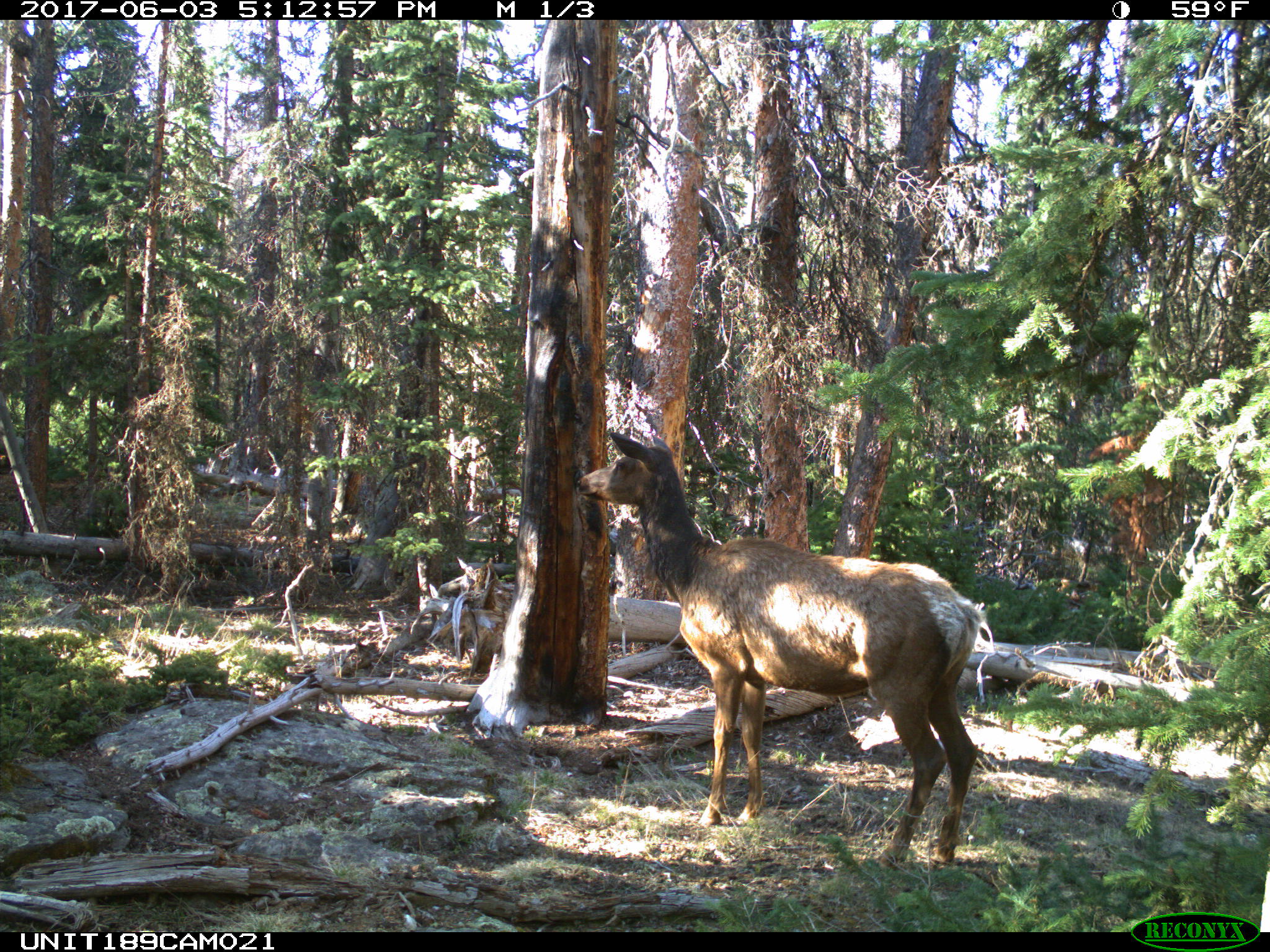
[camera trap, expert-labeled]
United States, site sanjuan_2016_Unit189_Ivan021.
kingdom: Animalia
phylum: Chordata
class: Mammalia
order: Artiodactyla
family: Cervidae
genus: Cervus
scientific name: Cervus elaphus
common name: red deer